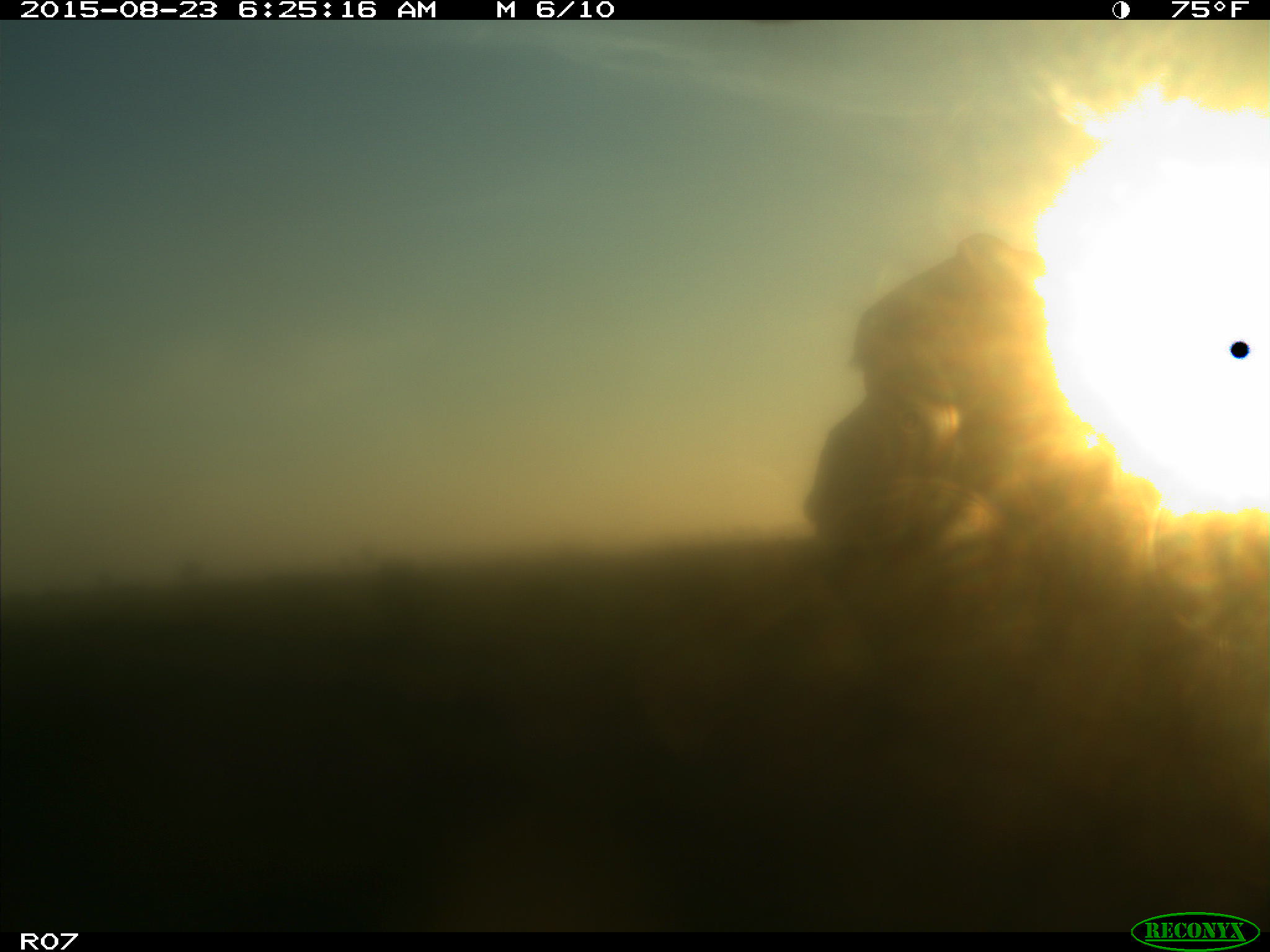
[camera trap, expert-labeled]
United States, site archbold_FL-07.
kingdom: Animalia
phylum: Chordata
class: Mammalia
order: Artiodactyla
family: Bovidae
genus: Bos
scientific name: Bos taurus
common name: domestic cow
Bos taurus (domestic cow).